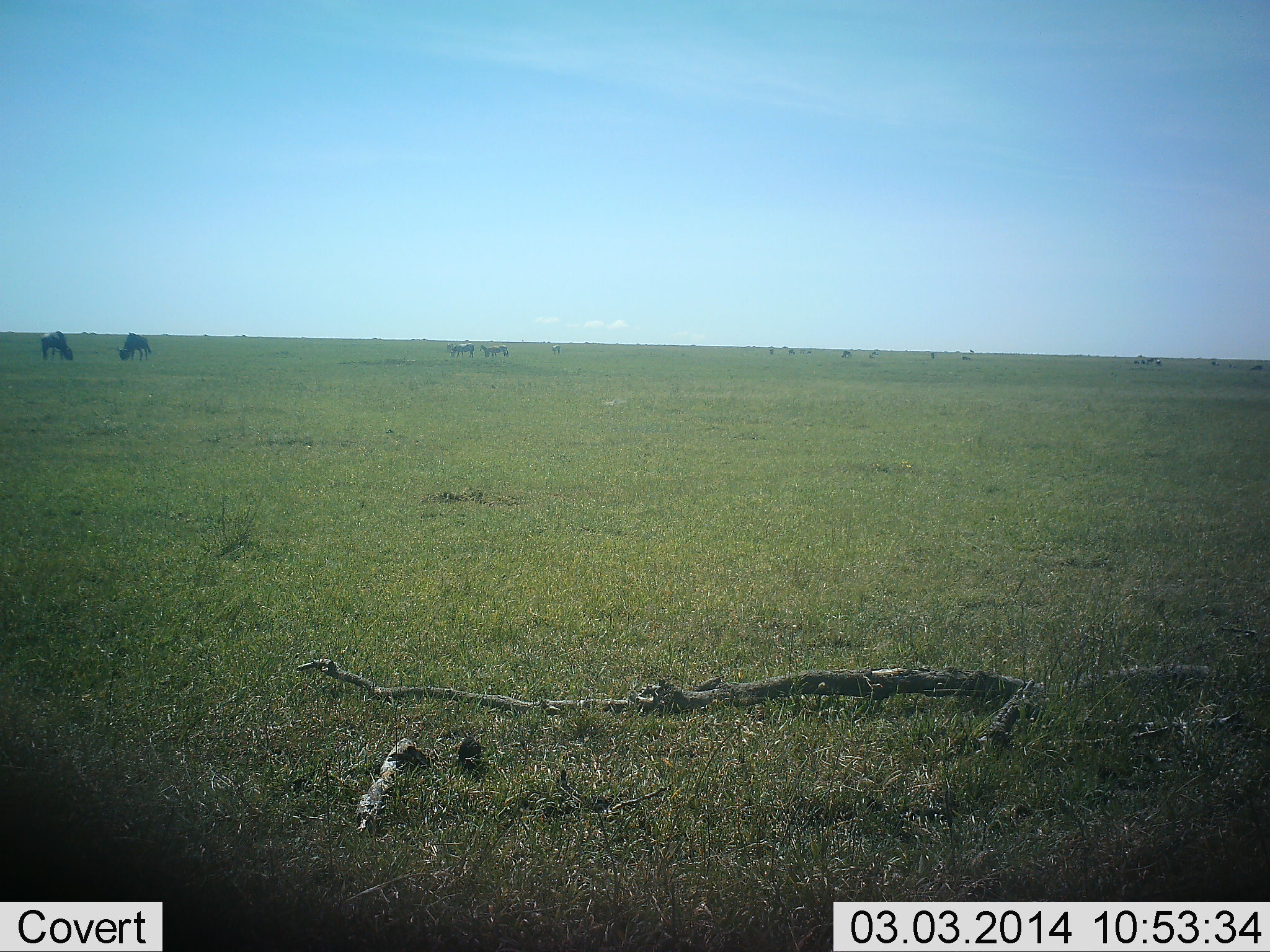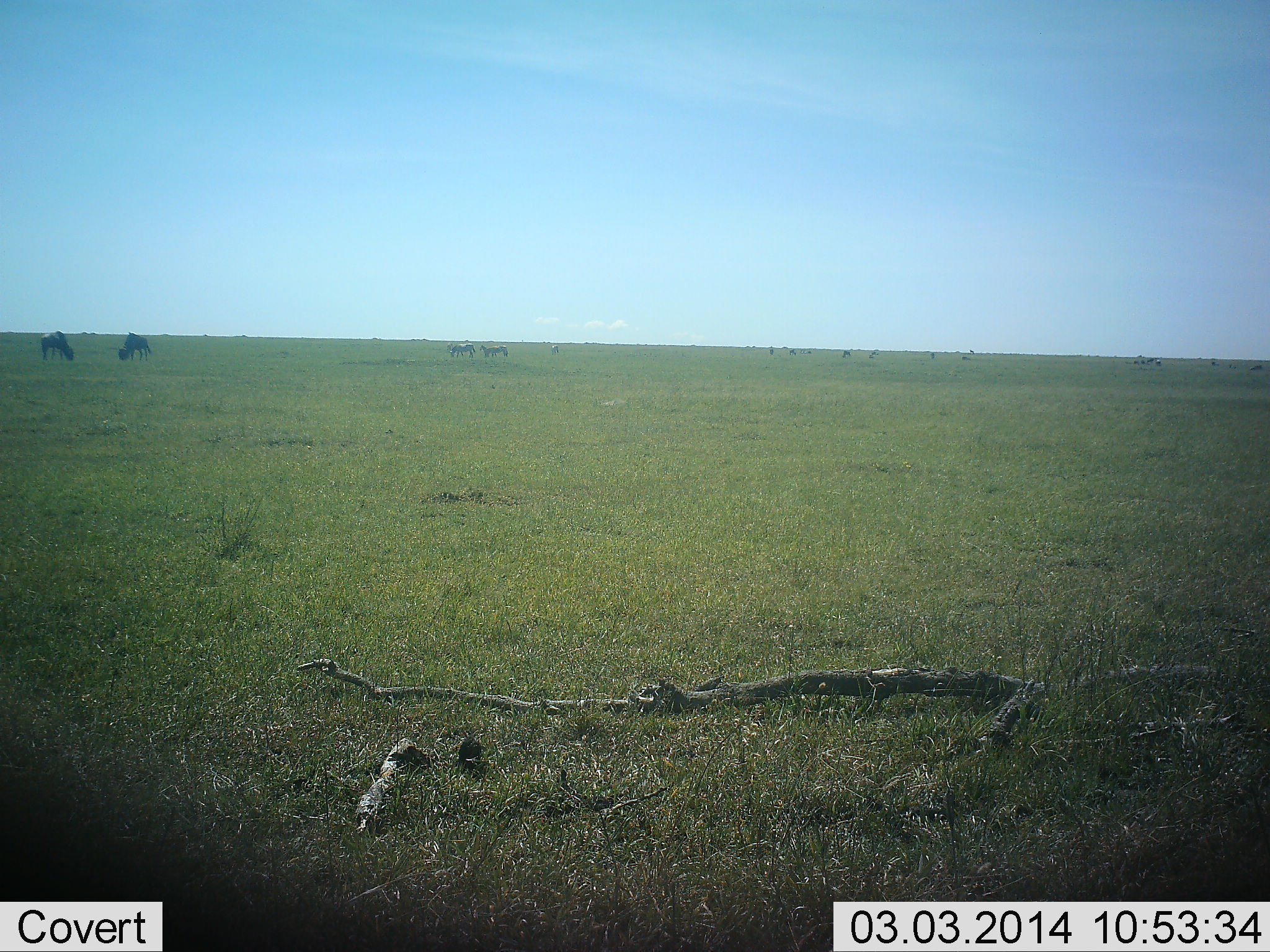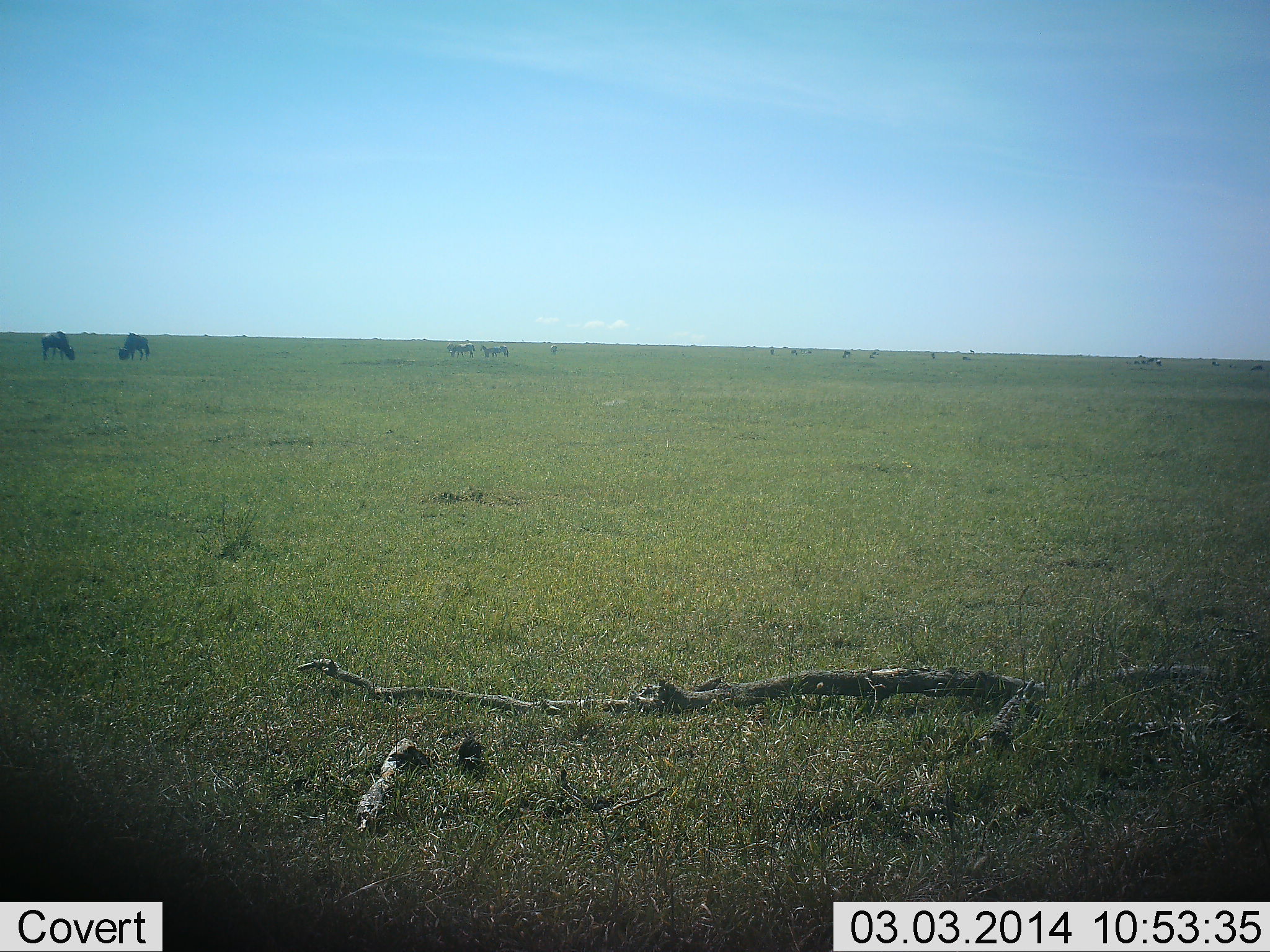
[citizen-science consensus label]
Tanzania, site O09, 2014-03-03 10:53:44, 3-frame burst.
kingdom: Animalia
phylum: Chordata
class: Mammalia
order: Artiodactyla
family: Bovidae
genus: Connochaetes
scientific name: Connochaetes taurinus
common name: blue wildebeest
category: wildebeest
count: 4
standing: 33%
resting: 0%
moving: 11%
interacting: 0%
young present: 0%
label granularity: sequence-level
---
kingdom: Animalia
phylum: Chordata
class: Mammalia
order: Perissodactyla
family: Equidae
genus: Equus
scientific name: Equus quagga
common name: plains zebra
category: zebra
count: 3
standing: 80%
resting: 0%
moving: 20%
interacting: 0%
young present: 0%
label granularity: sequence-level